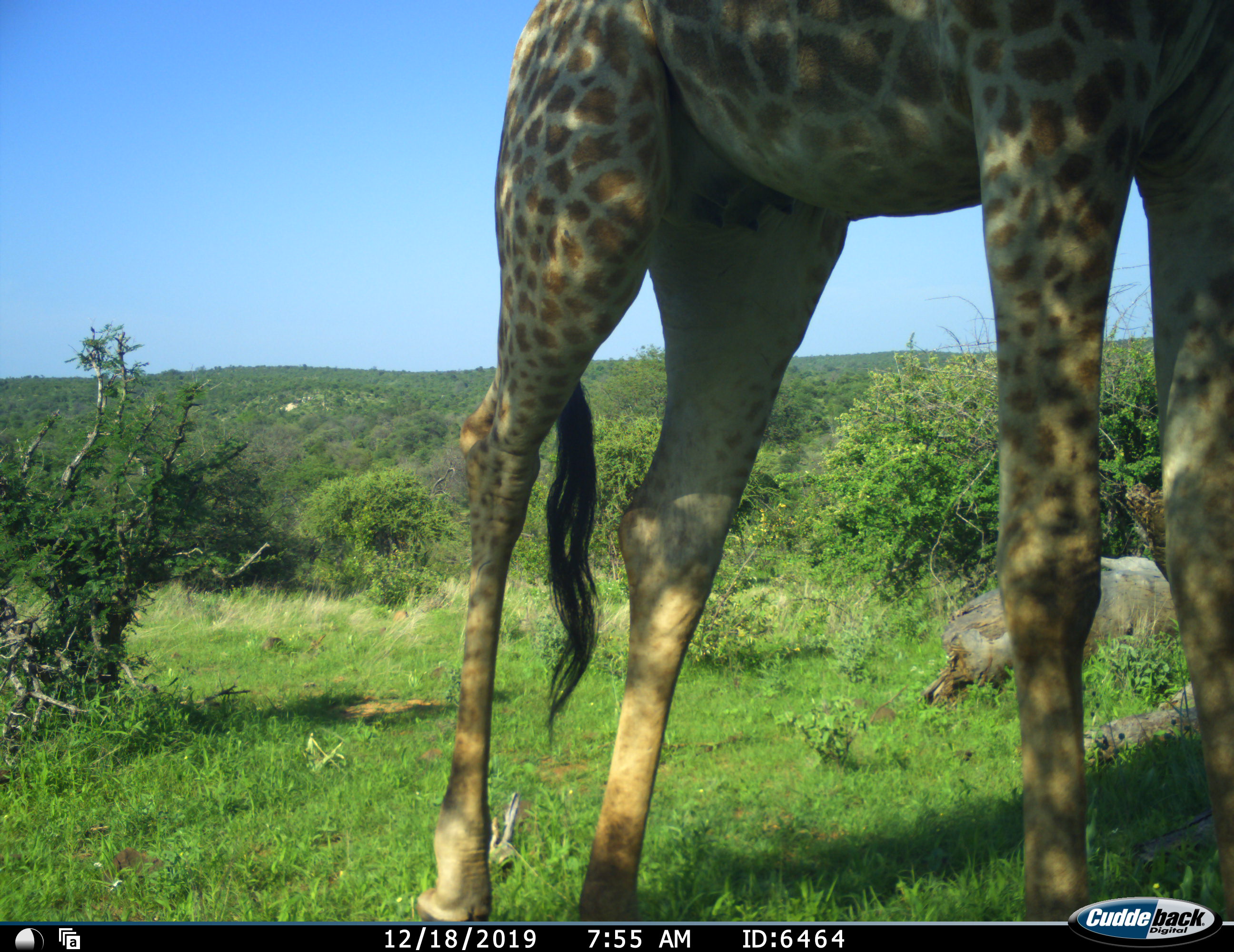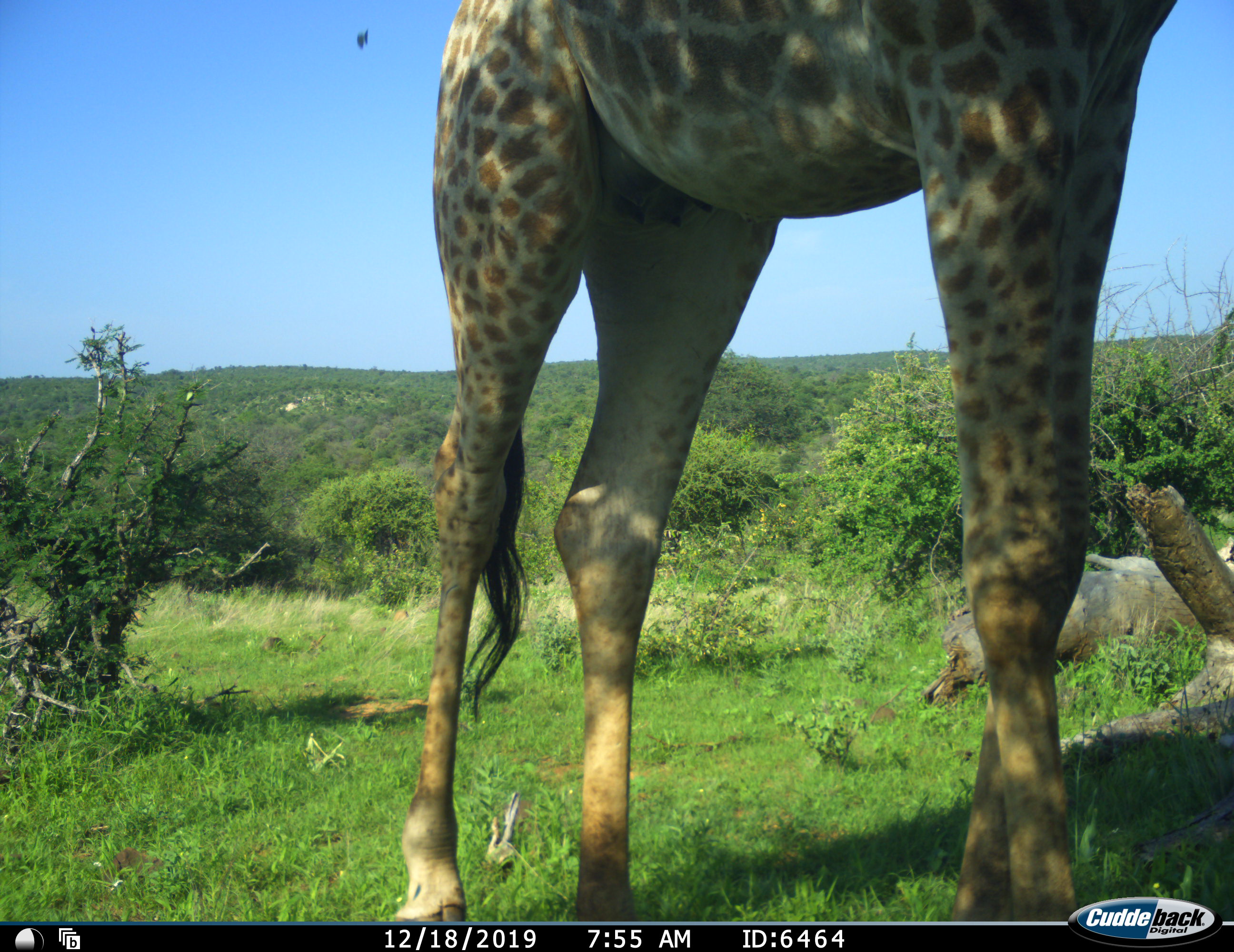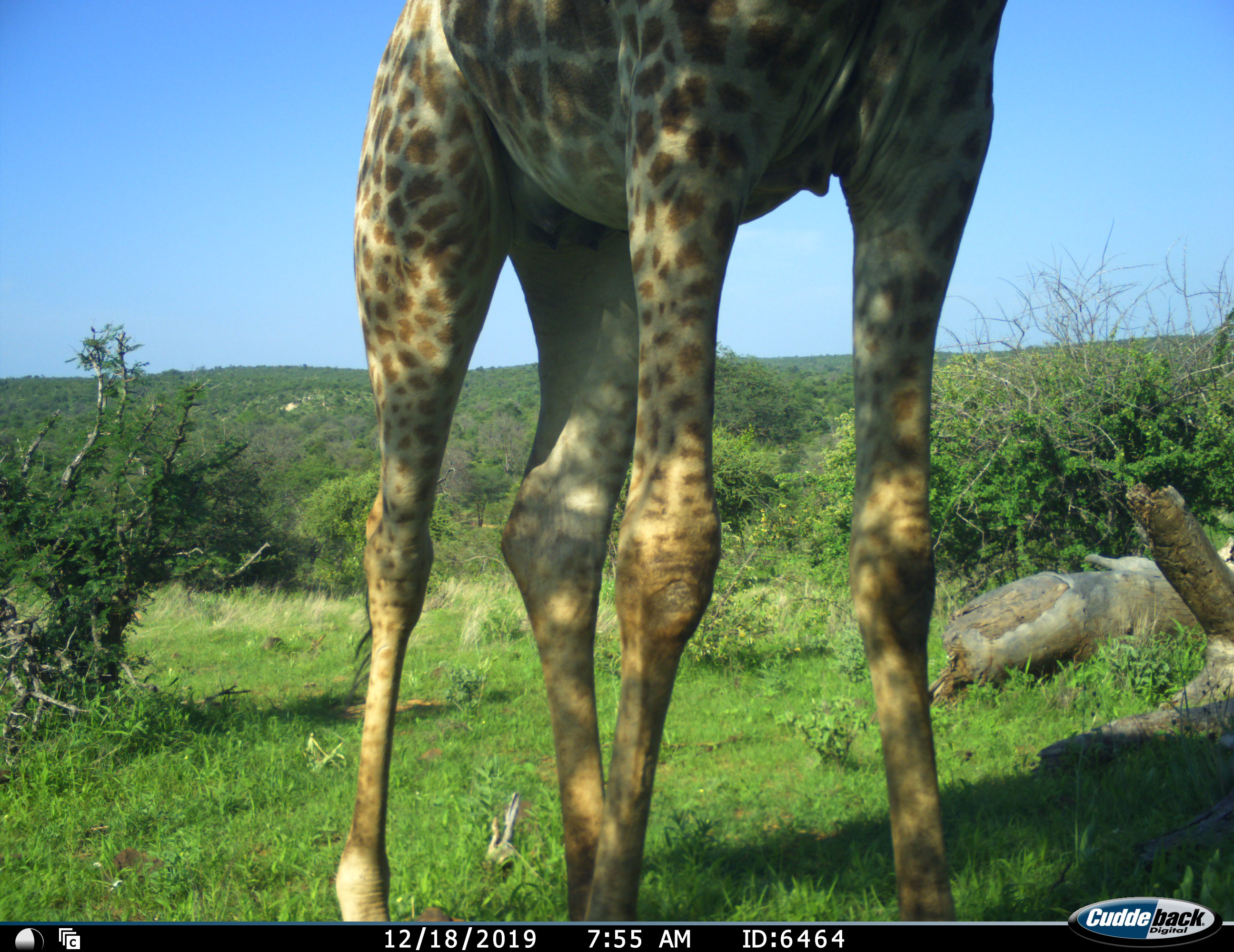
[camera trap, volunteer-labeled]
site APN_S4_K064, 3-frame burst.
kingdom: Animalia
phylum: Chordata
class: Mammalia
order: Artiodactyla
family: Giraffidae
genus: Giraffa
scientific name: Giraffa camelopardalis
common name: giraffe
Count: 1.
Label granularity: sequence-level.